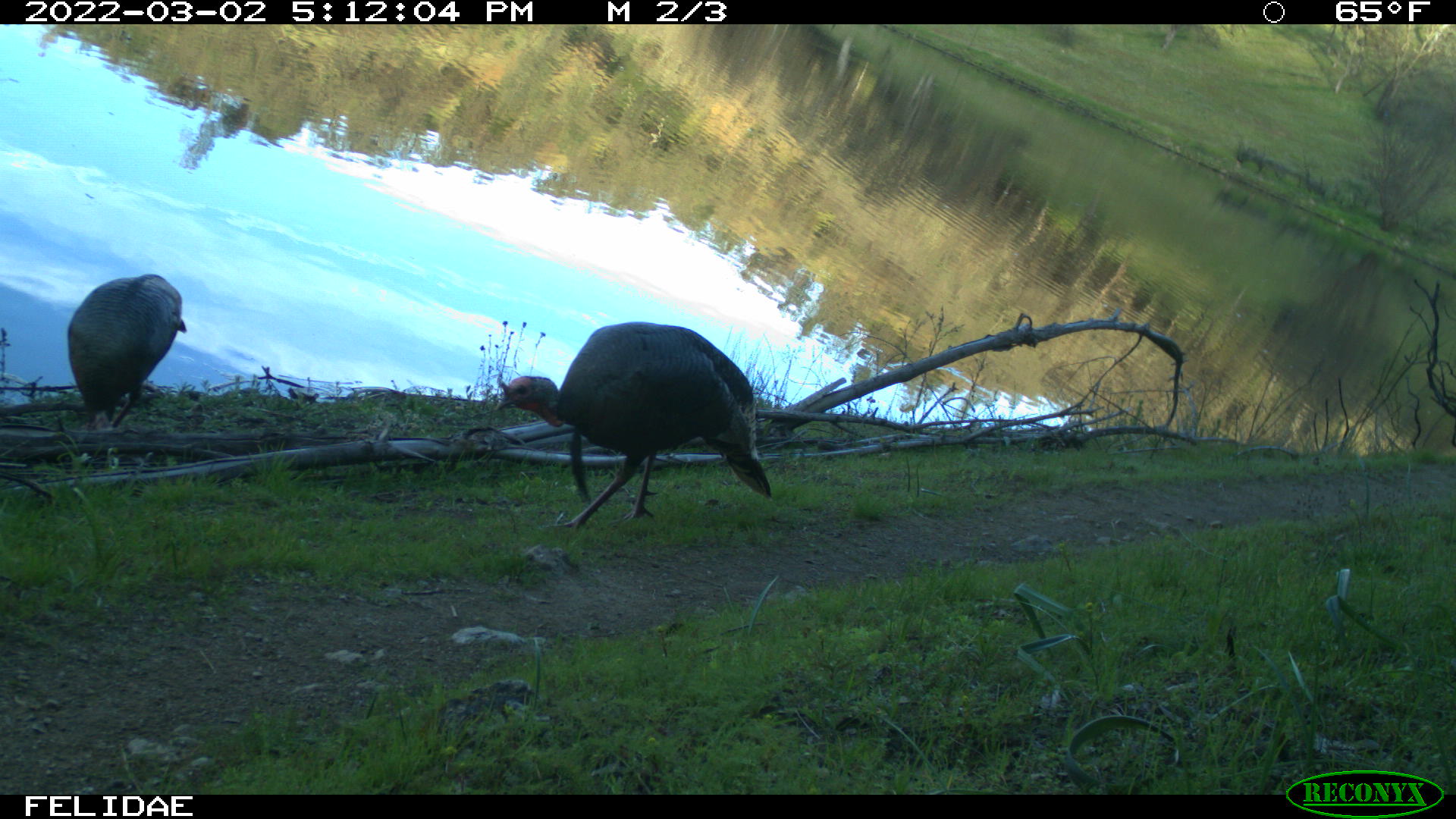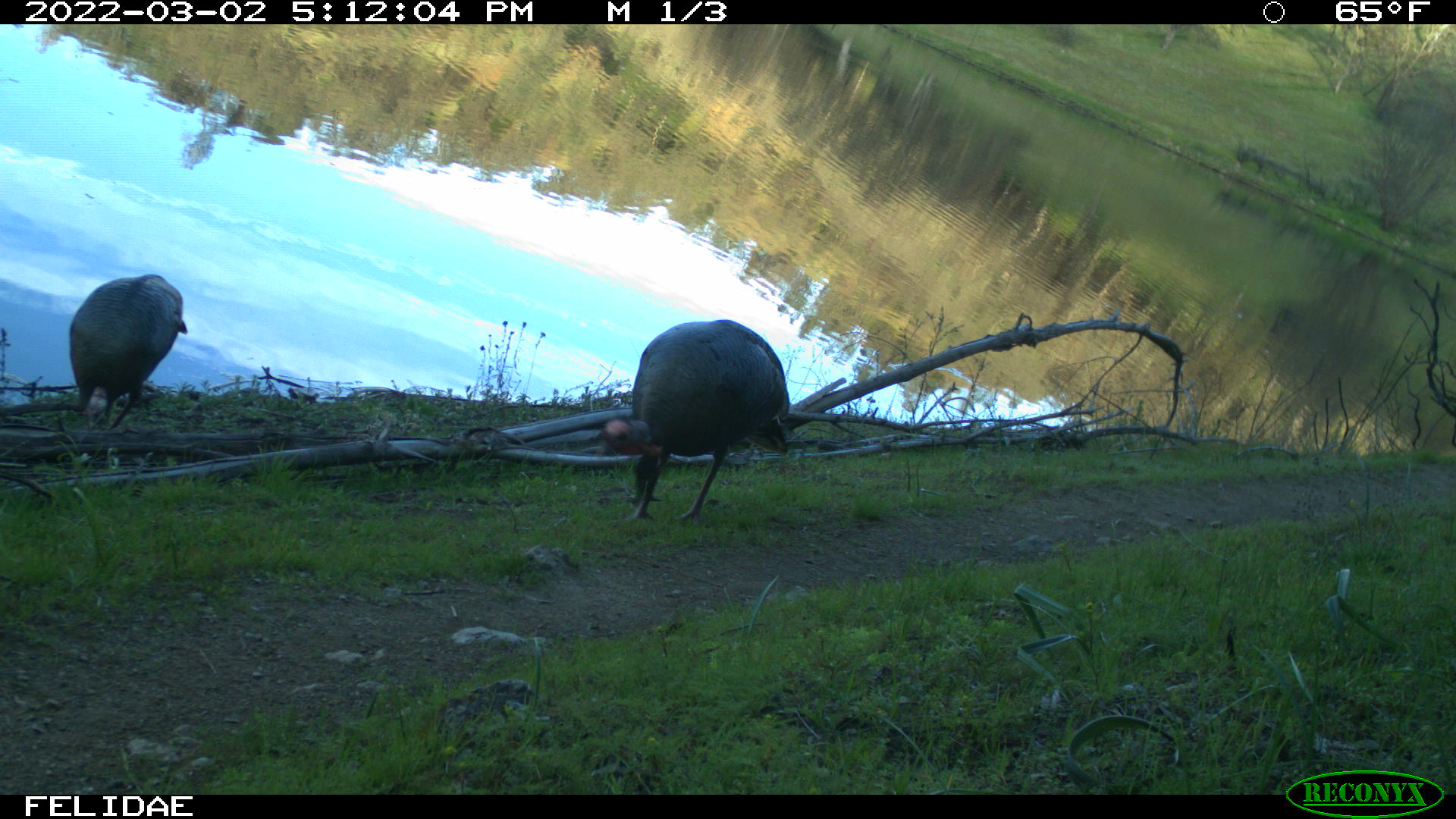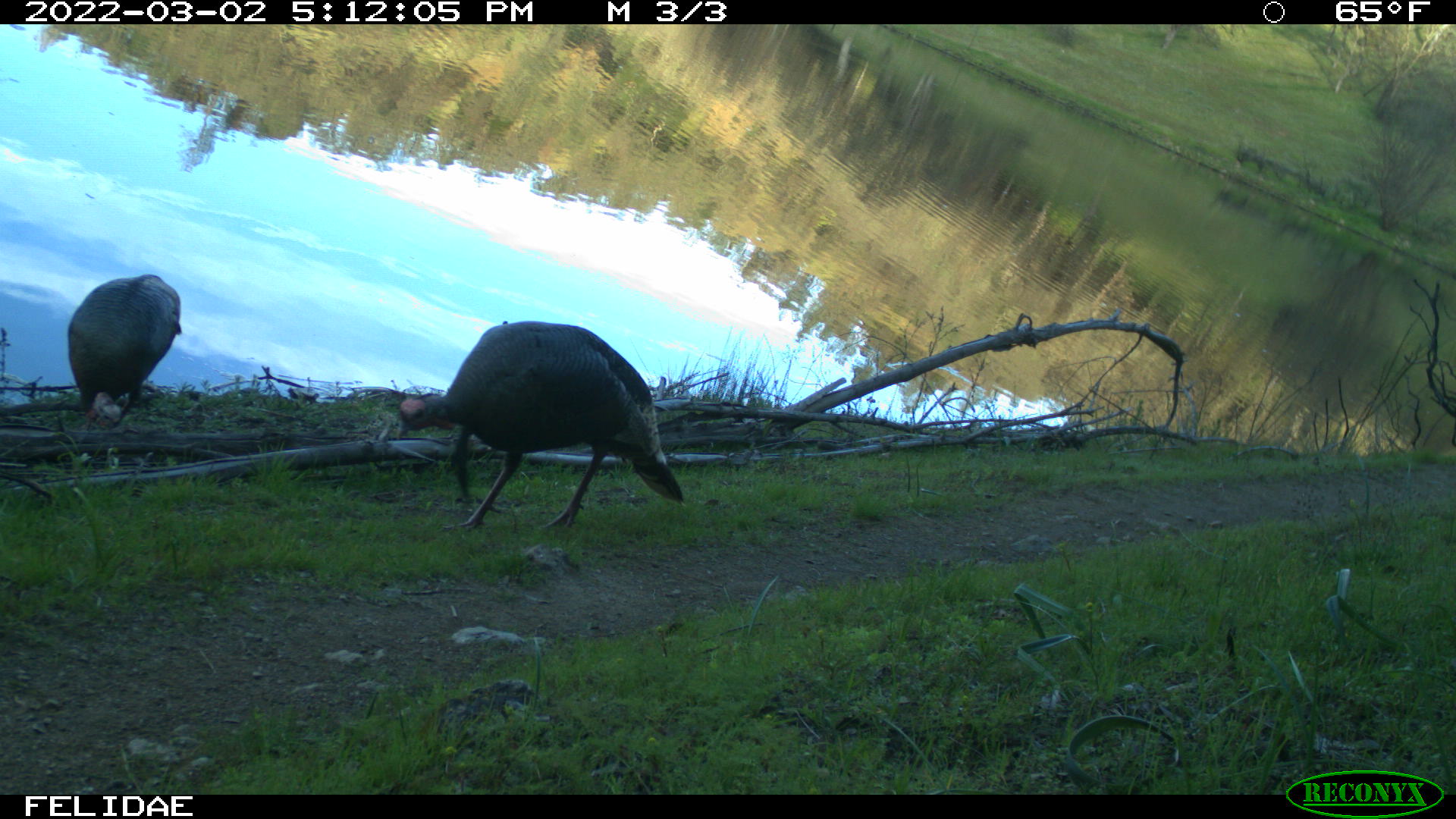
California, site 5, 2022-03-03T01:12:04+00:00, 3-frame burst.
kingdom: Animalia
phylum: Chordata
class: Aves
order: Galliformes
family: Phasianidae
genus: Meleagris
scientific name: Meleagris gallopavo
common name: turkey